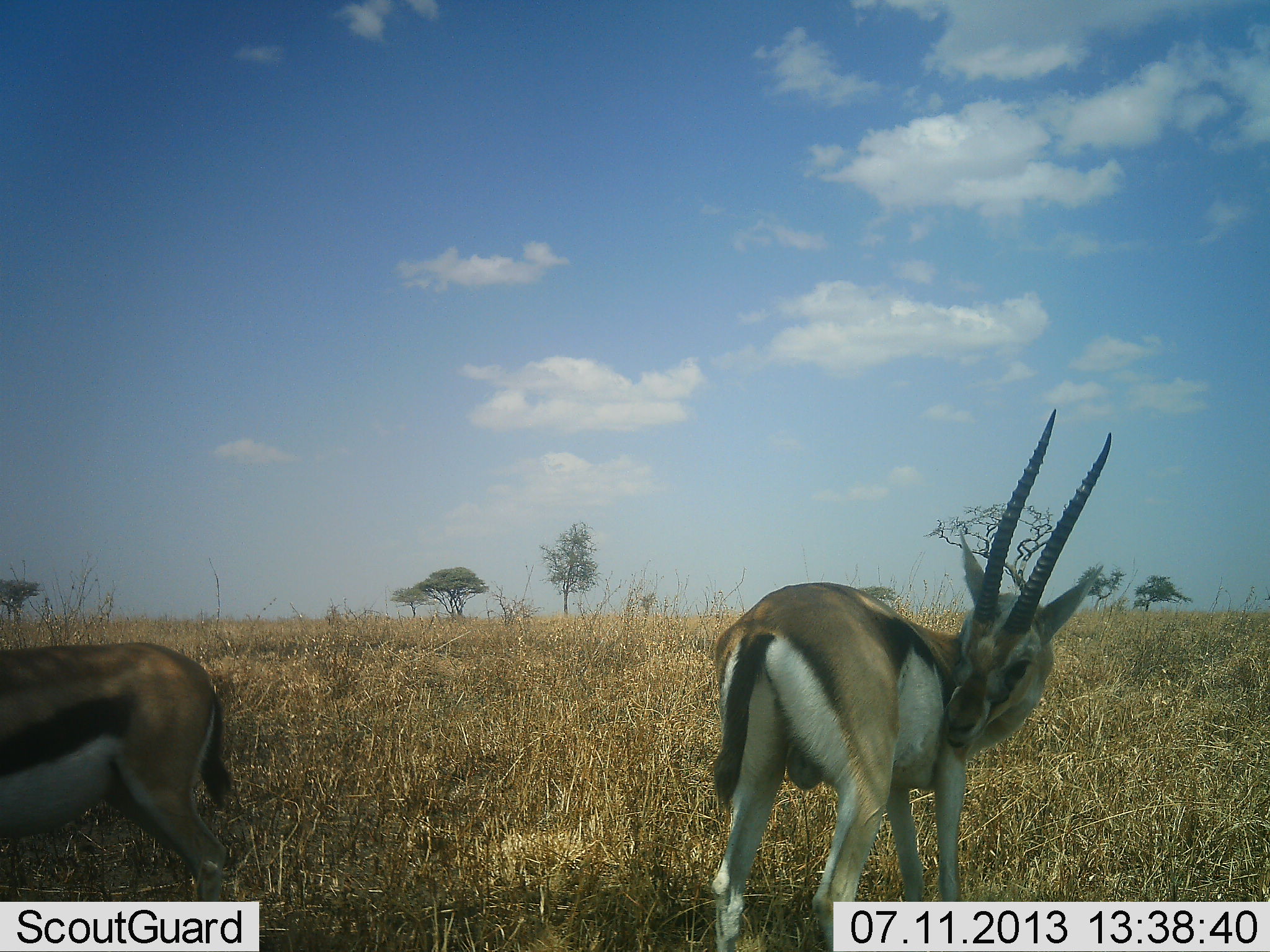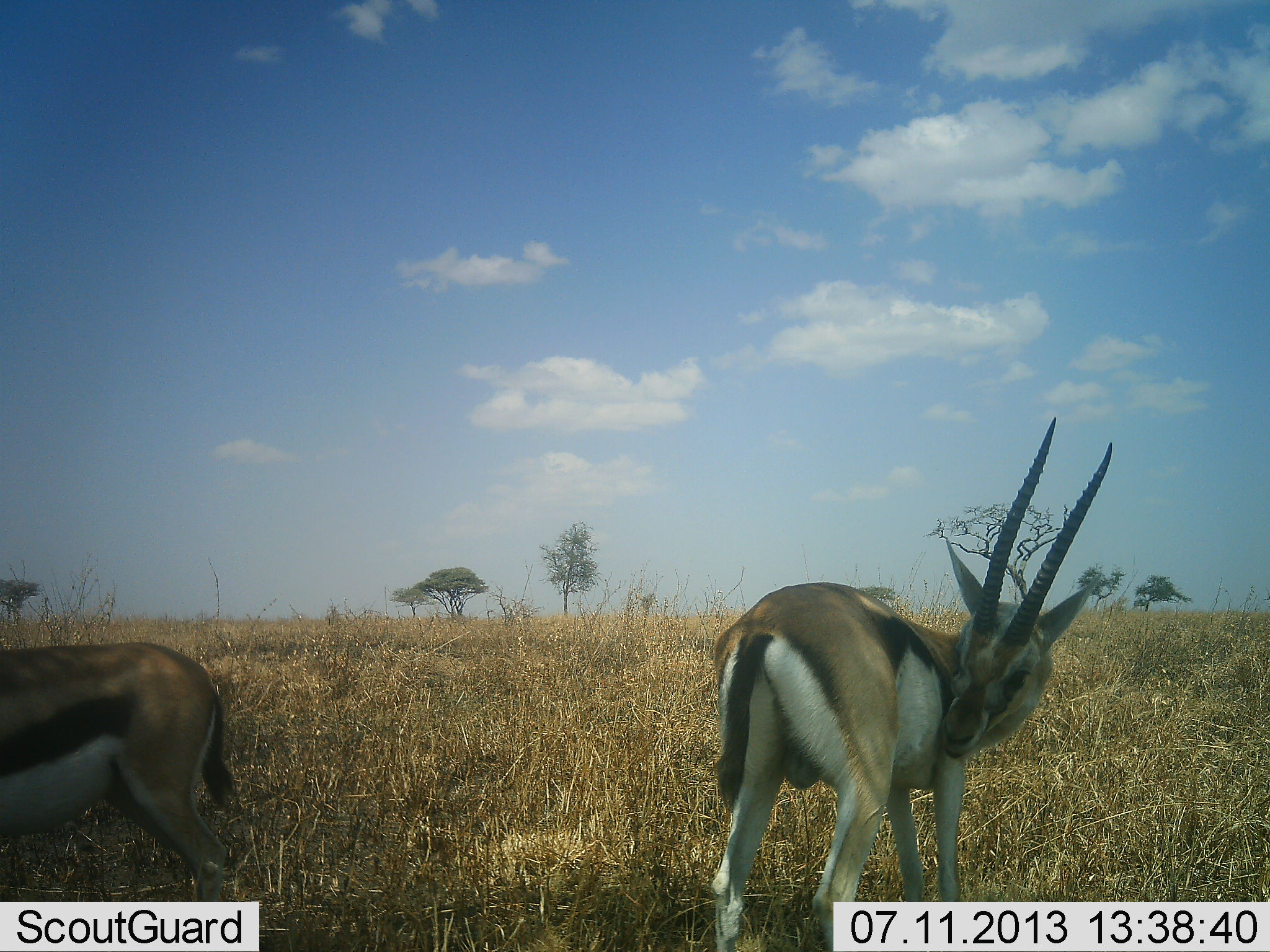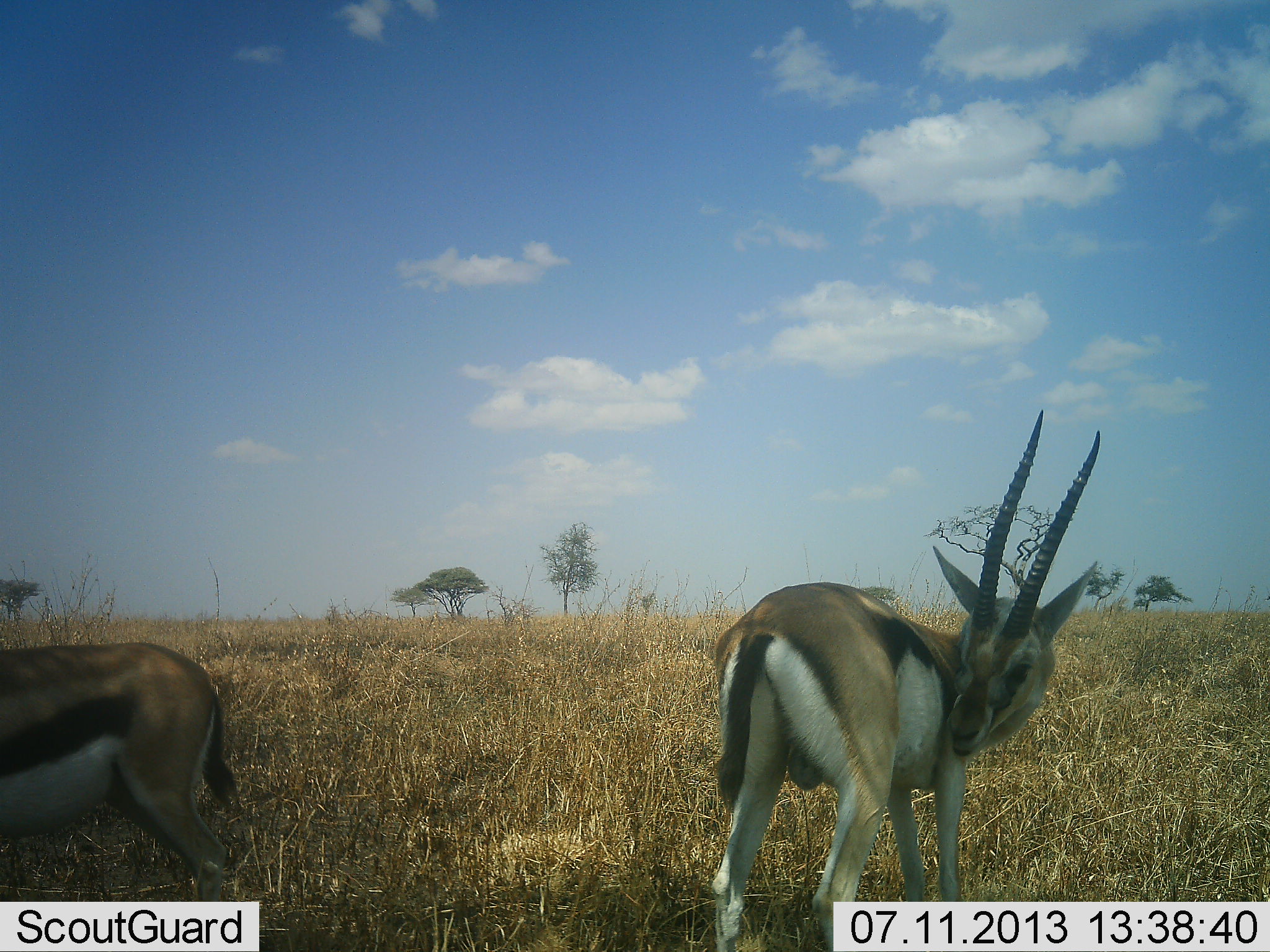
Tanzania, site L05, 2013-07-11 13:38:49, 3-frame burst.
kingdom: Animalia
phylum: Chordata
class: Mammalia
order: Artiodactyla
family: Bovidae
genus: Eudorcas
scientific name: Eudorcas thomsonii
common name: thomson's gazelle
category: gazellethomsons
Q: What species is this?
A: Gazellethomsons (thomson's gazelle) (Eudorcas thomsonii).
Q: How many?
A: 2.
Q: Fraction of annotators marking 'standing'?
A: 100%.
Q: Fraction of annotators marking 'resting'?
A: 0%.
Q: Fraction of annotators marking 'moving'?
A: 6%.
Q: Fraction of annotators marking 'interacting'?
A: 3%.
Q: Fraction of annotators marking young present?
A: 0%.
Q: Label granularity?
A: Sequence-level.